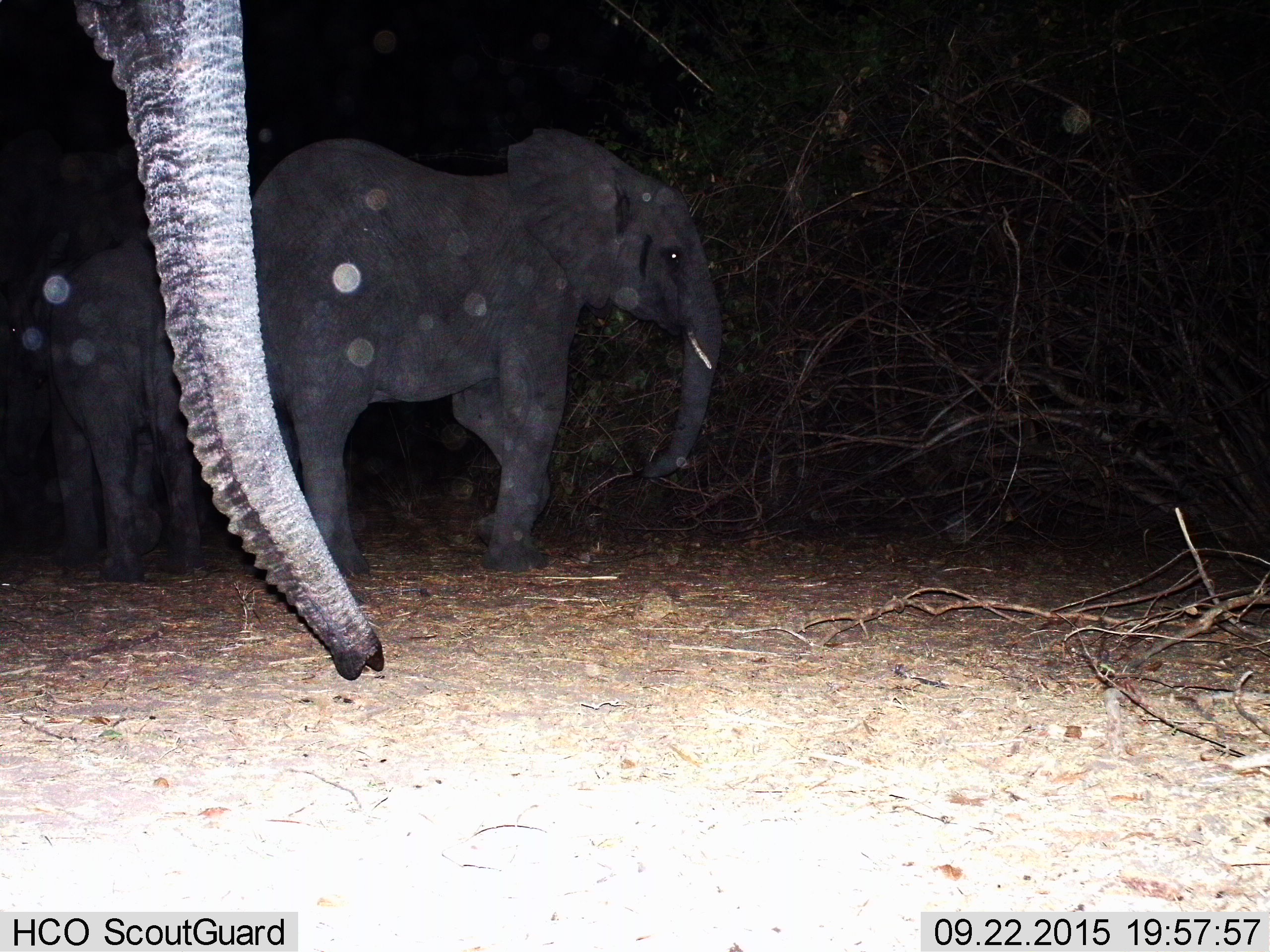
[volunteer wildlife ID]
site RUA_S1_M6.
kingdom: Animalia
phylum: Chordata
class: Mammalia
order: Proboscidea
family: Elephantidae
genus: Loxodonta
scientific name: Loxodonta africana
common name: african bush elephant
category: elephant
Elephant (african bush elephant) (Loxodonta africana), count 3. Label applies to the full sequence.